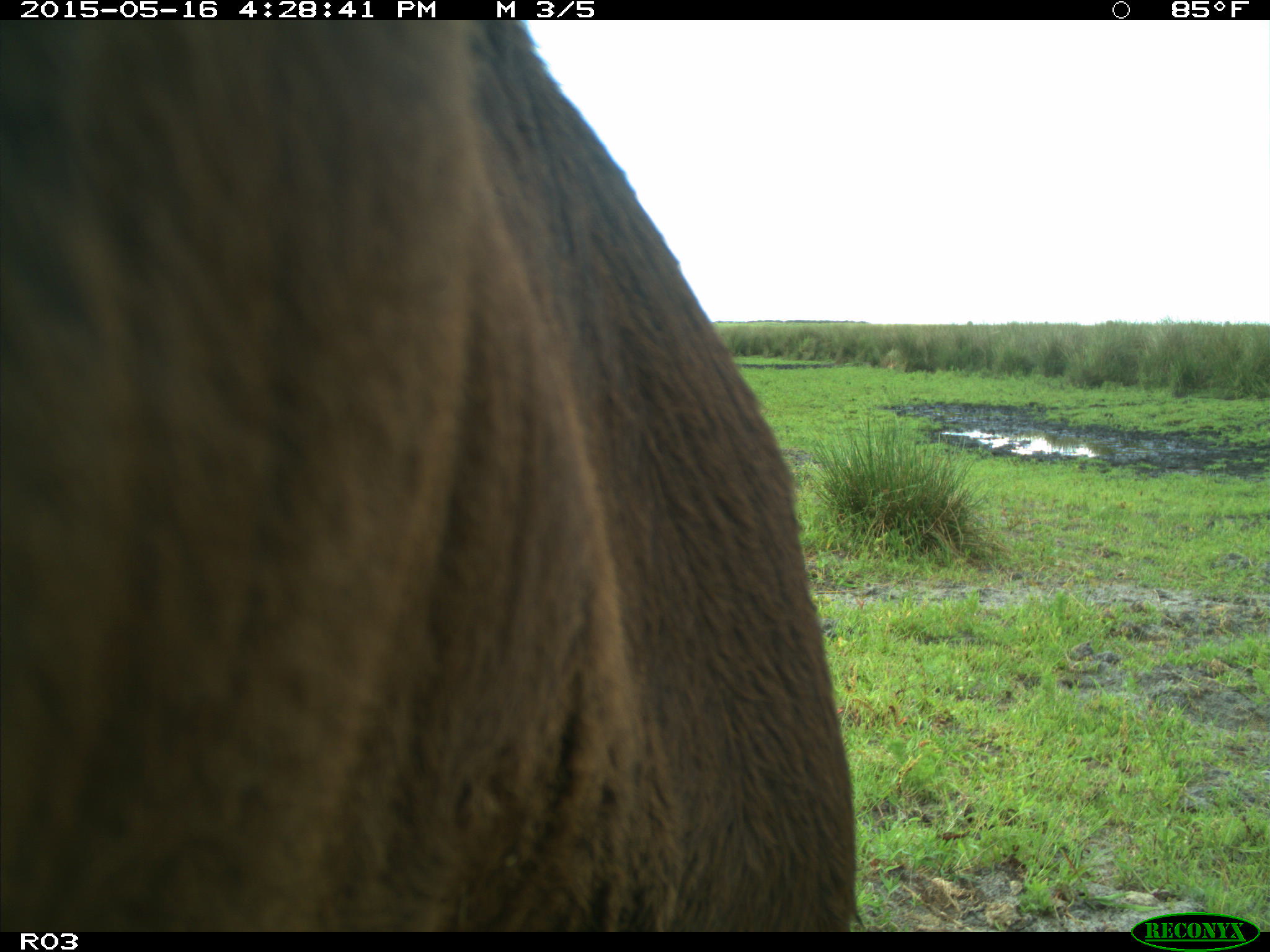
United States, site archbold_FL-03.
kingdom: Animalia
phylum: Chordata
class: Mammalia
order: Artiodactyla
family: Bovidae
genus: Bos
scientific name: Bos taurus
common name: domestic cow